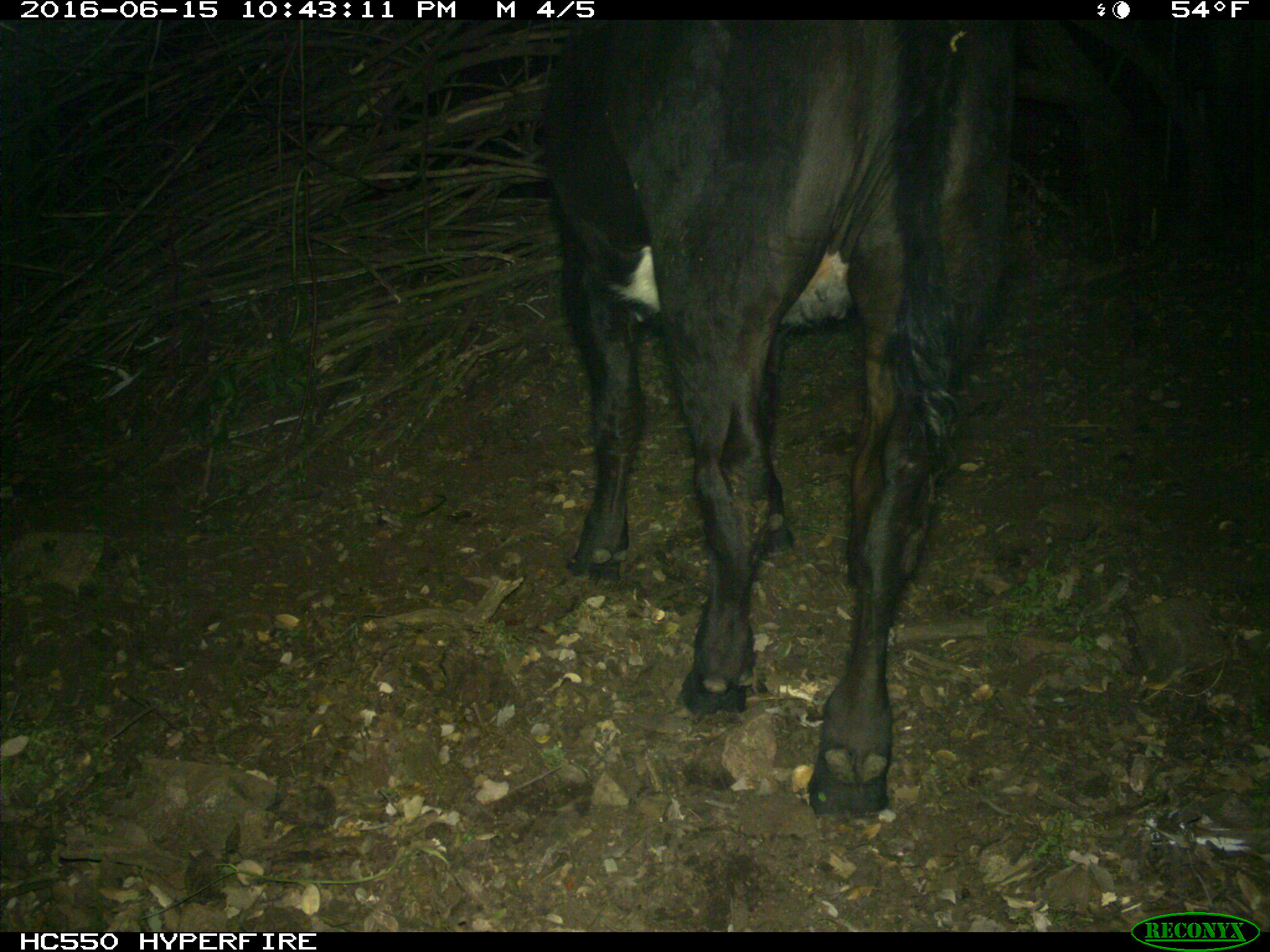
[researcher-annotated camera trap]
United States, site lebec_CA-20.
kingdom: Animalia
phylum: Chordata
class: Mammalia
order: Artiodactyla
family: Bovidae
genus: Bos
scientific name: Bos taurus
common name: domestic cow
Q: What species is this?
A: Bos taurus (domestic cow).